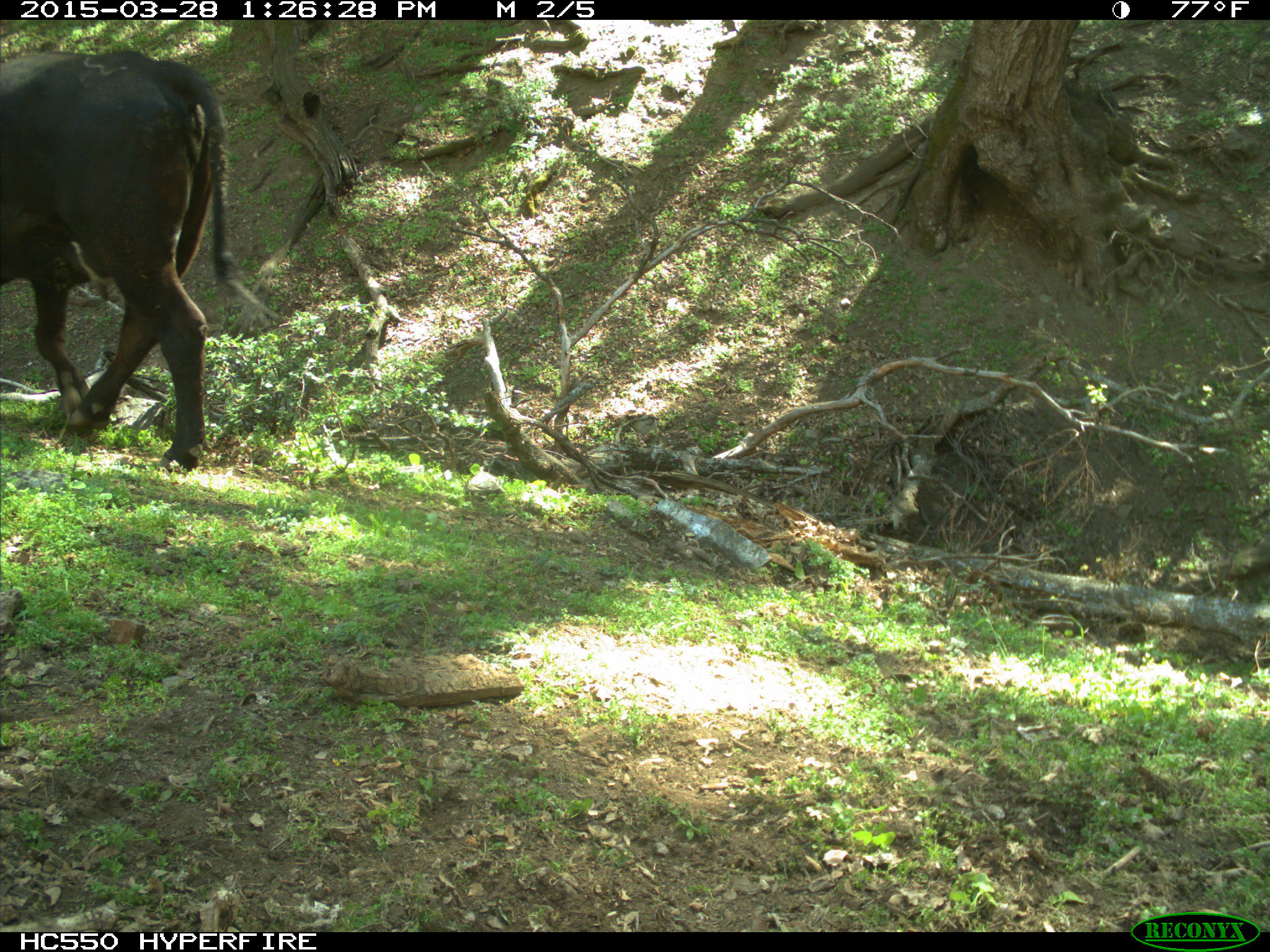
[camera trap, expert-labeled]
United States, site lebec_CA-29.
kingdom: Animalia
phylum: Chordata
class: Mammalia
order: Artiodactyla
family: Bovidae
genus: Bos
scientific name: Bos taurus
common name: domestic cow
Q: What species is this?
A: Bos taurus (domestic cow).